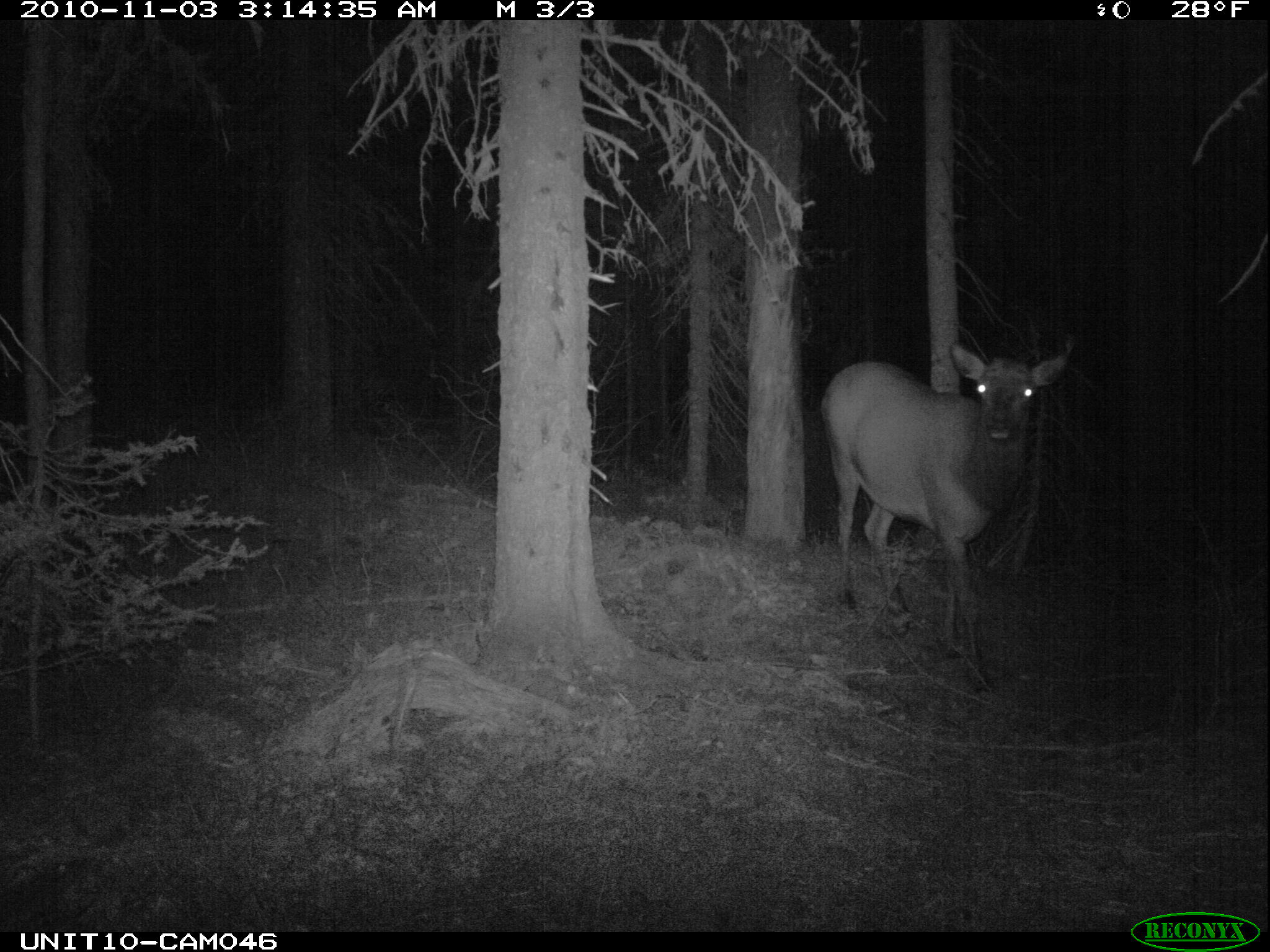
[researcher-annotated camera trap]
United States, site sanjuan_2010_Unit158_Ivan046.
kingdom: Animalia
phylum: Chordata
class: Mammalia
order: Artiodactyla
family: Cervidae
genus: Cervus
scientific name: Cervus elaphus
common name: red deer